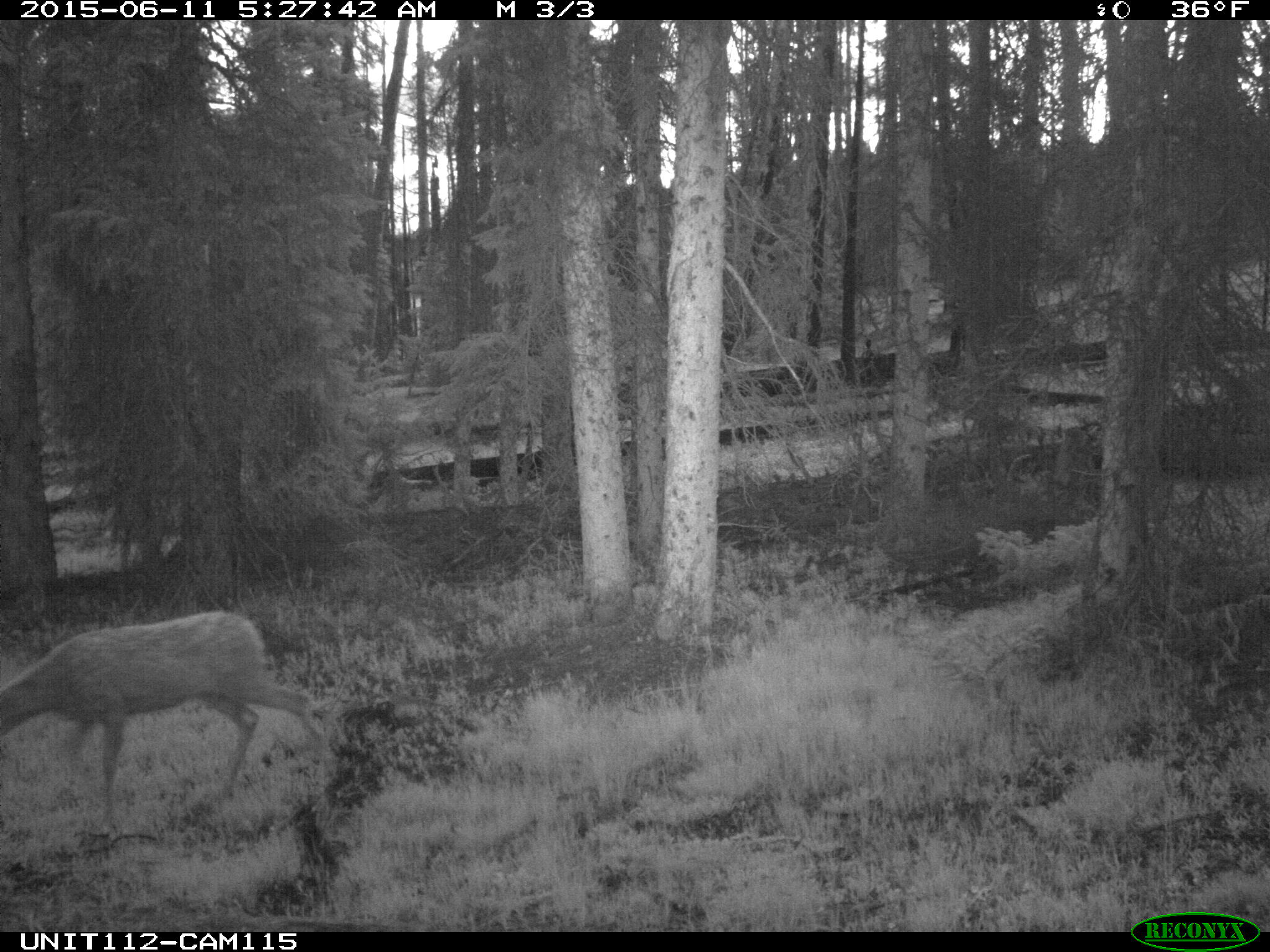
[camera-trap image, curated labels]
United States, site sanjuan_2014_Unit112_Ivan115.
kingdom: Animalia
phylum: Chordata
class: Mammalia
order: Artiodactyla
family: Cervidae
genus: Odocoileus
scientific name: Odocoileus hemionus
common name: mule deer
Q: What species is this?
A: Odocoileus hemionus (mule deer).